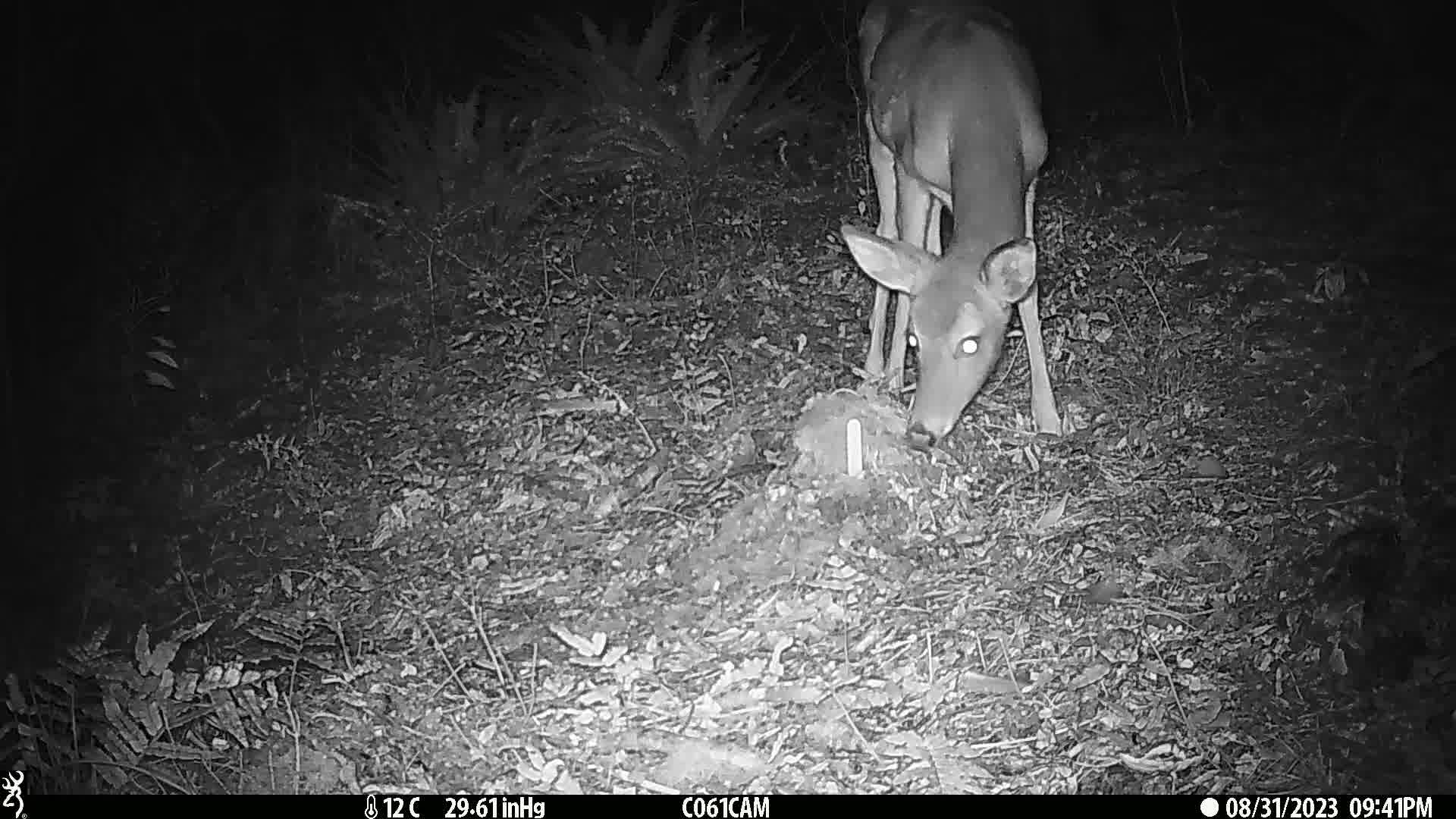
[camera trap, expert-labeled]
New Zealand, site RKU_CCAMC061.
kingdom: Animalia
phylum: Chordata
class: Mammalia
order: Artiodactyla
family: Cervidae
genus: Odocoileus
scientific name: Odocoileus virginianus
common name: white-tailed deer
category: white tailed deer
White tailed deer (white-tailed deer) (Odocoileus virginianus).